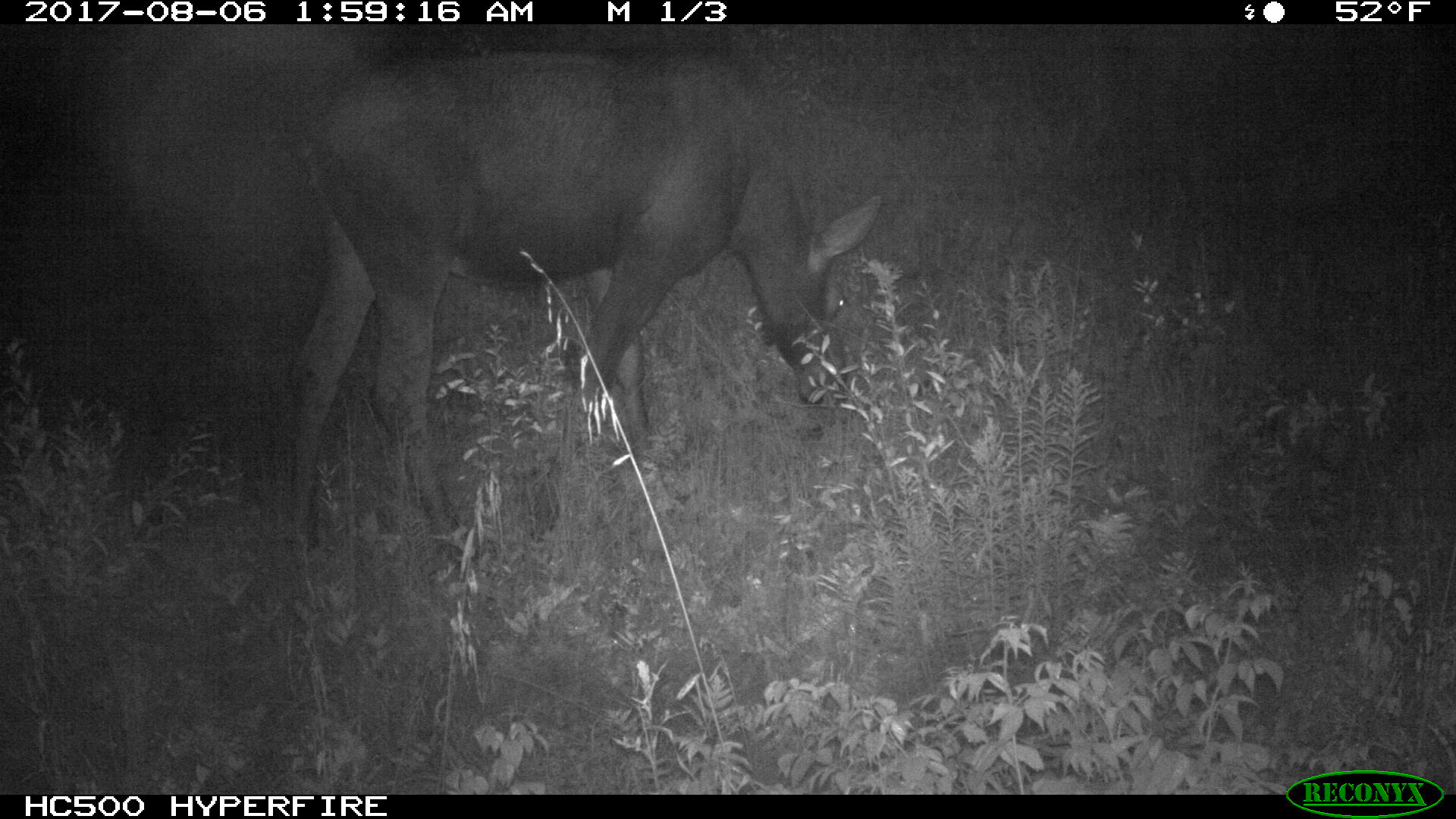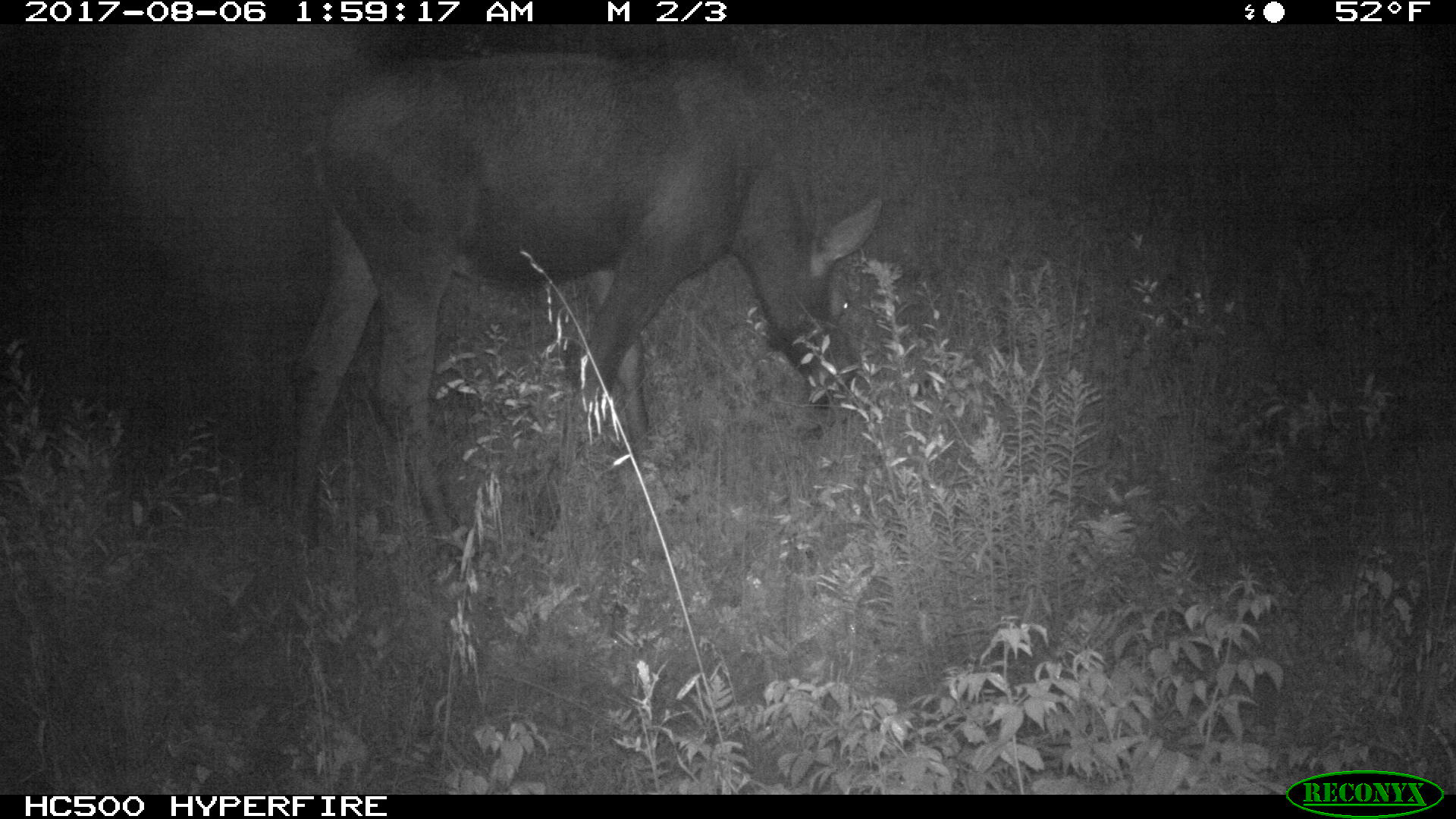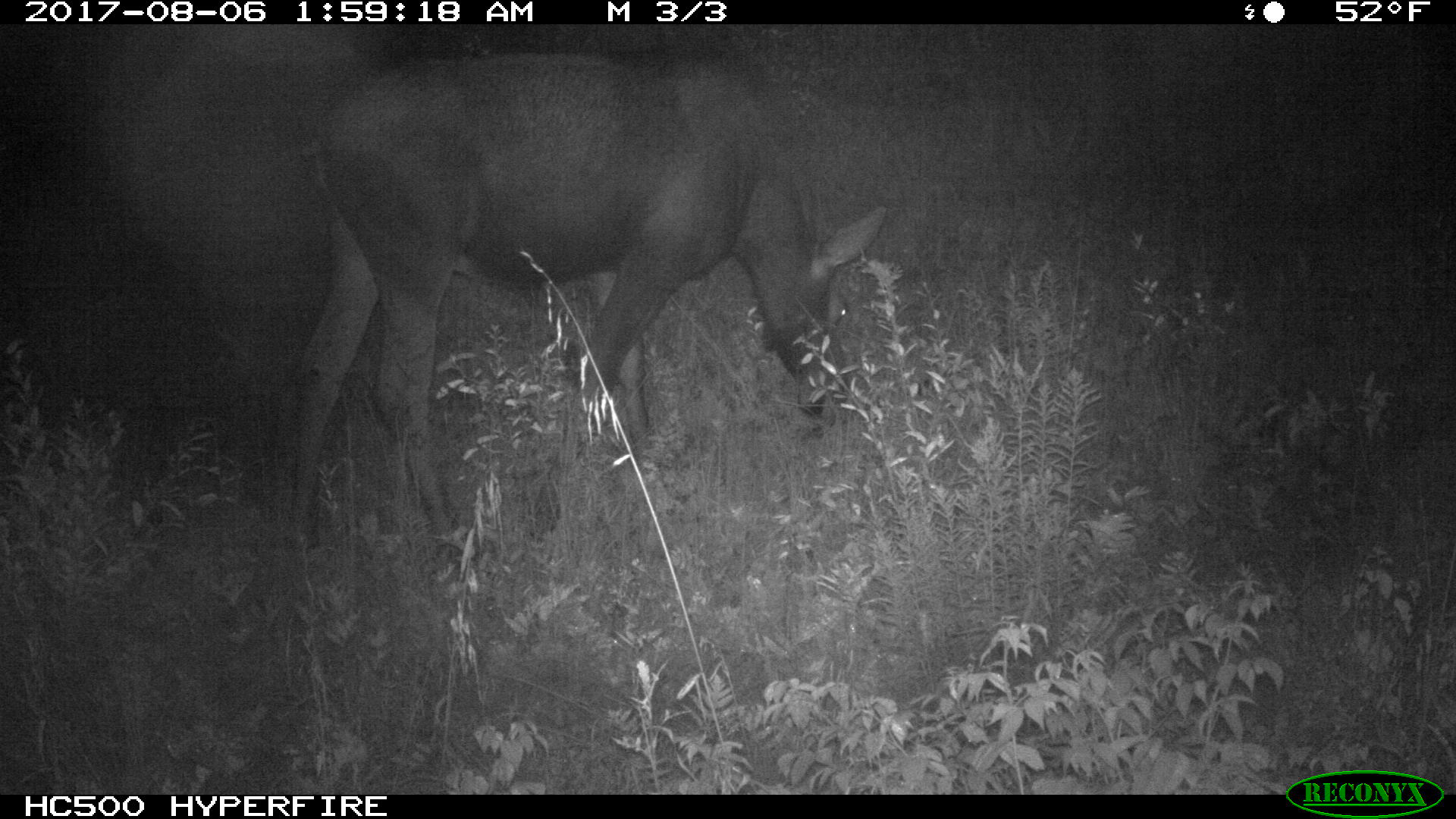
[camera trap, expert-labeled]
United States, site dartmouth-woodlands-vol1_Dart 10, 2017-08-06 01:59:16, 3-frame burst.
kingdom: Animalia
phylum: Chordata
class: Mammalia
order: Artiodactyla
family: Cervidae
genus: Alces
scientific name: Alces alces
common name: moose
Moose (Alces alces).